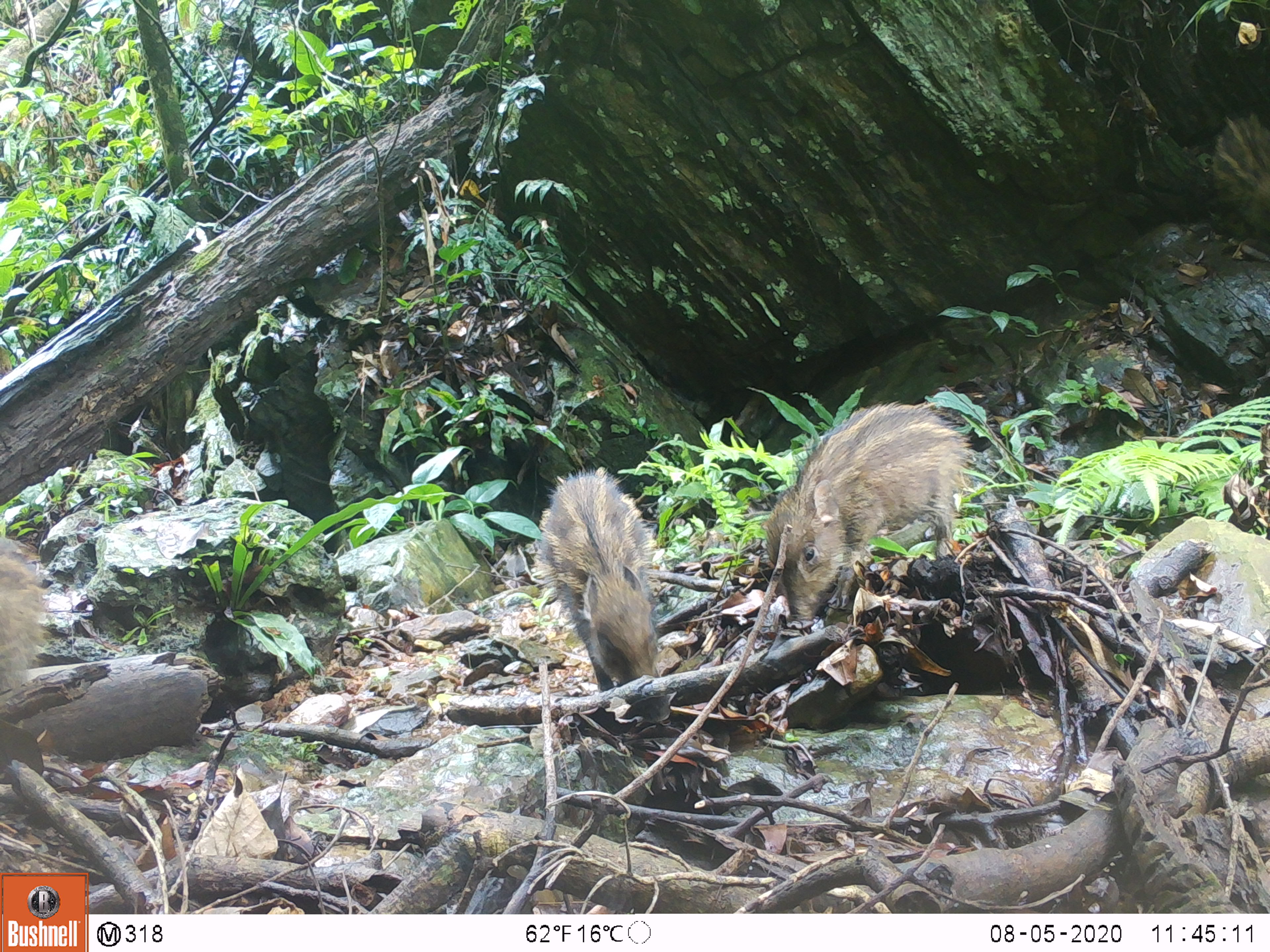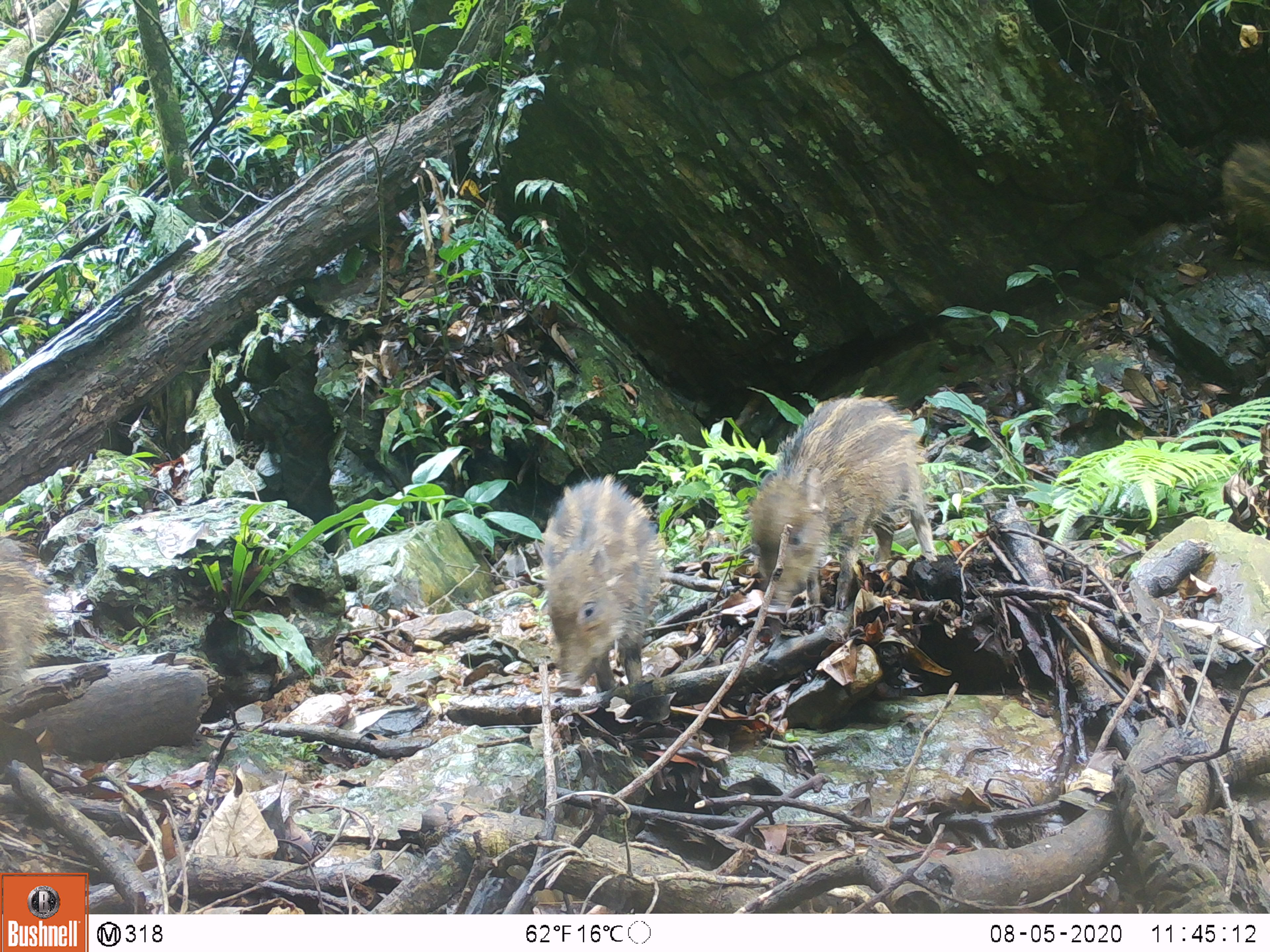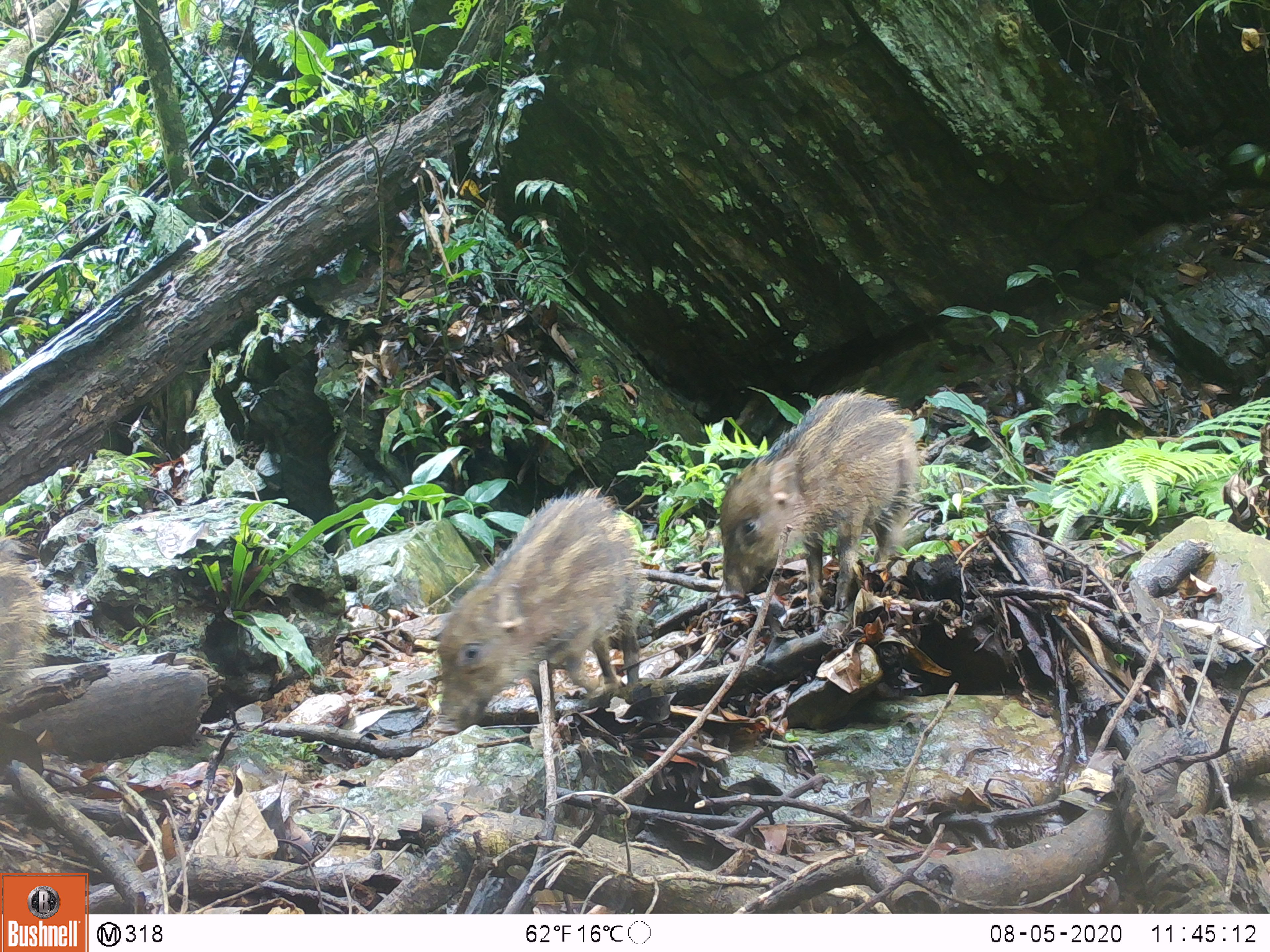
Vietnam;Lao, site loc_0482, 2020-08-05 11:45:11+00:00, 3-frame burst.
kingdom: Animalia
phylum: Chordata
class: Mammalia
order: Artiodactyla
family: Suidae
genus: Sus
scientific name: Sus scrofa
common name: eurasian wild pig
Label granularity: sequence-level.